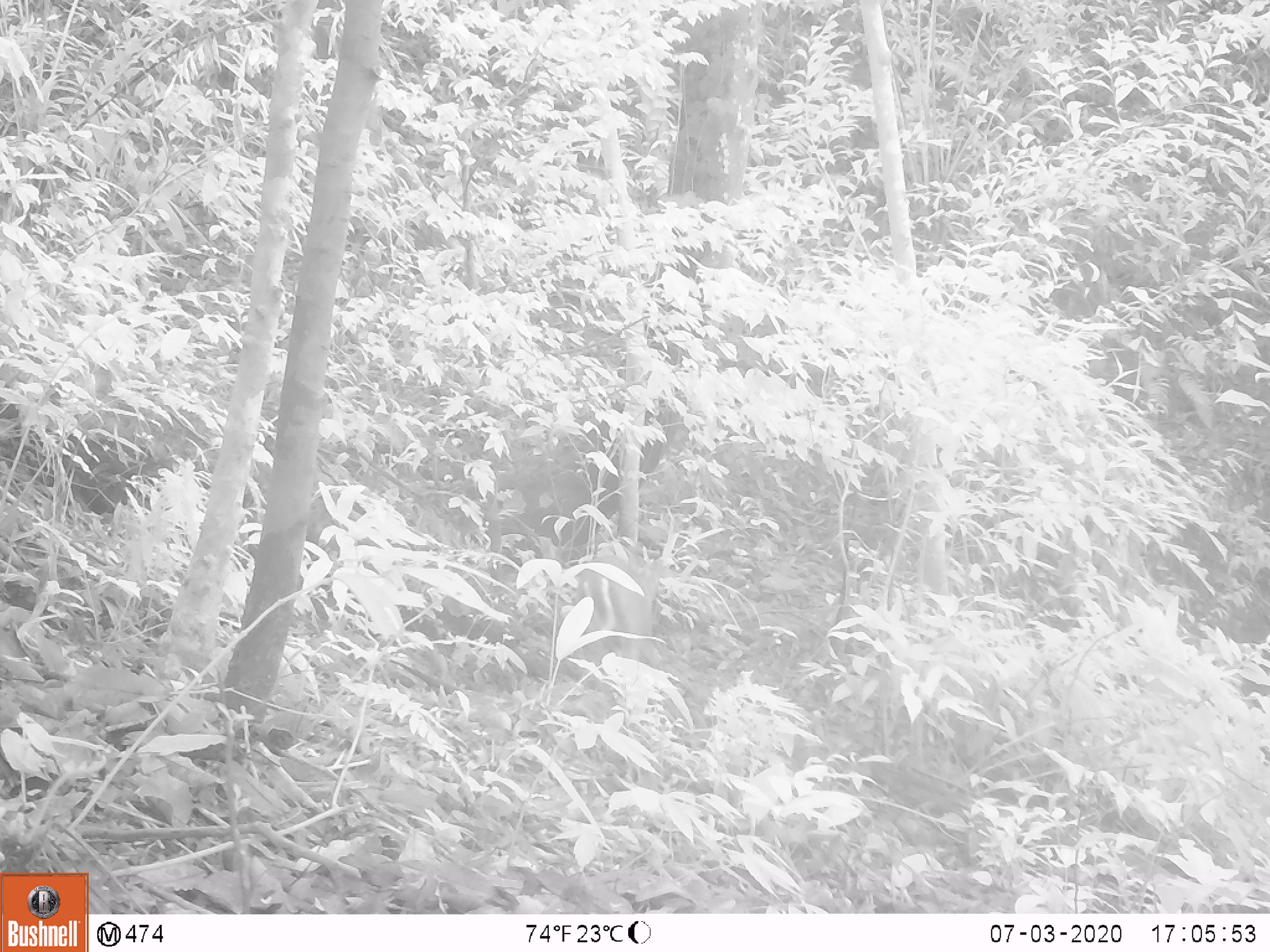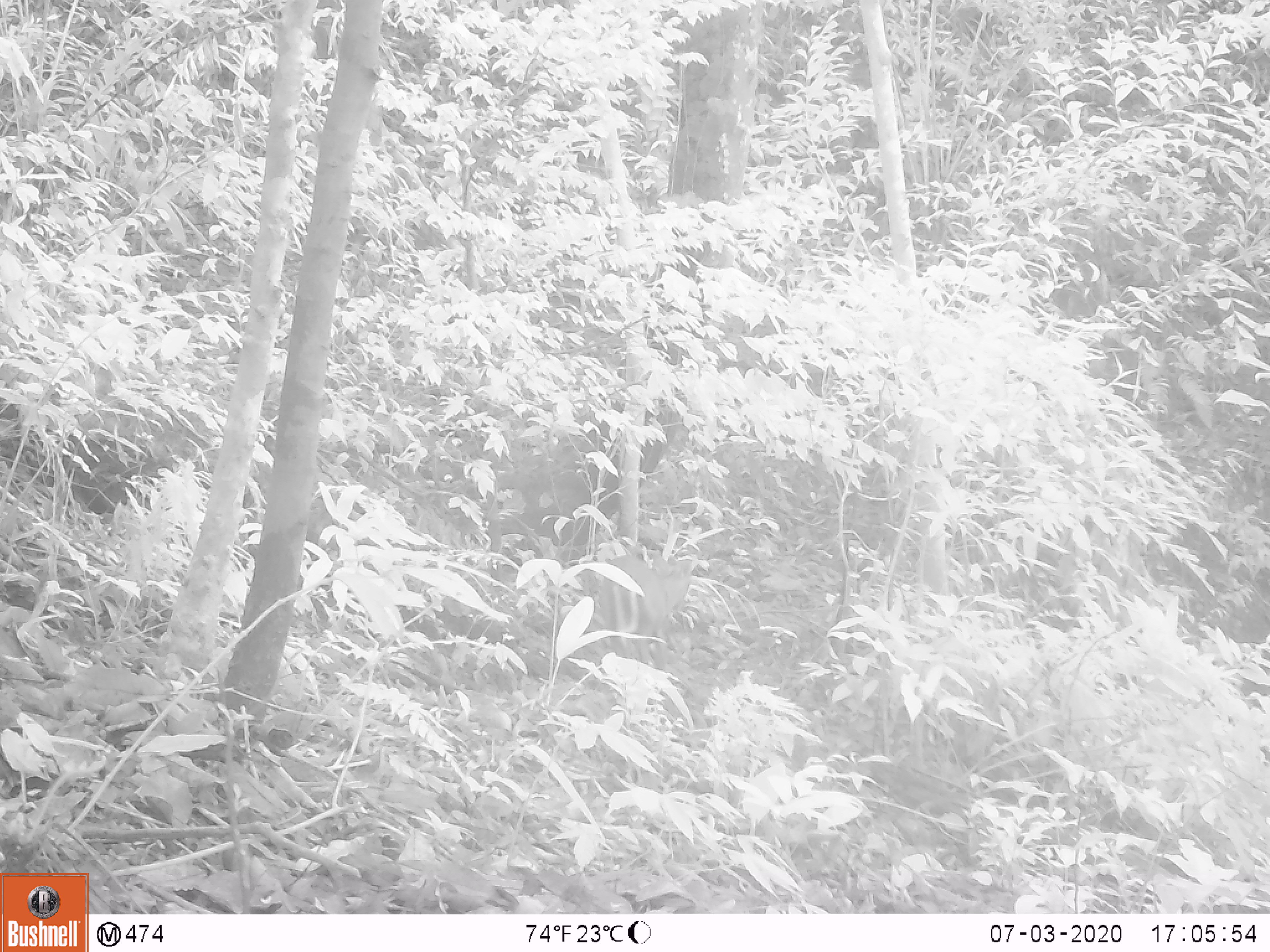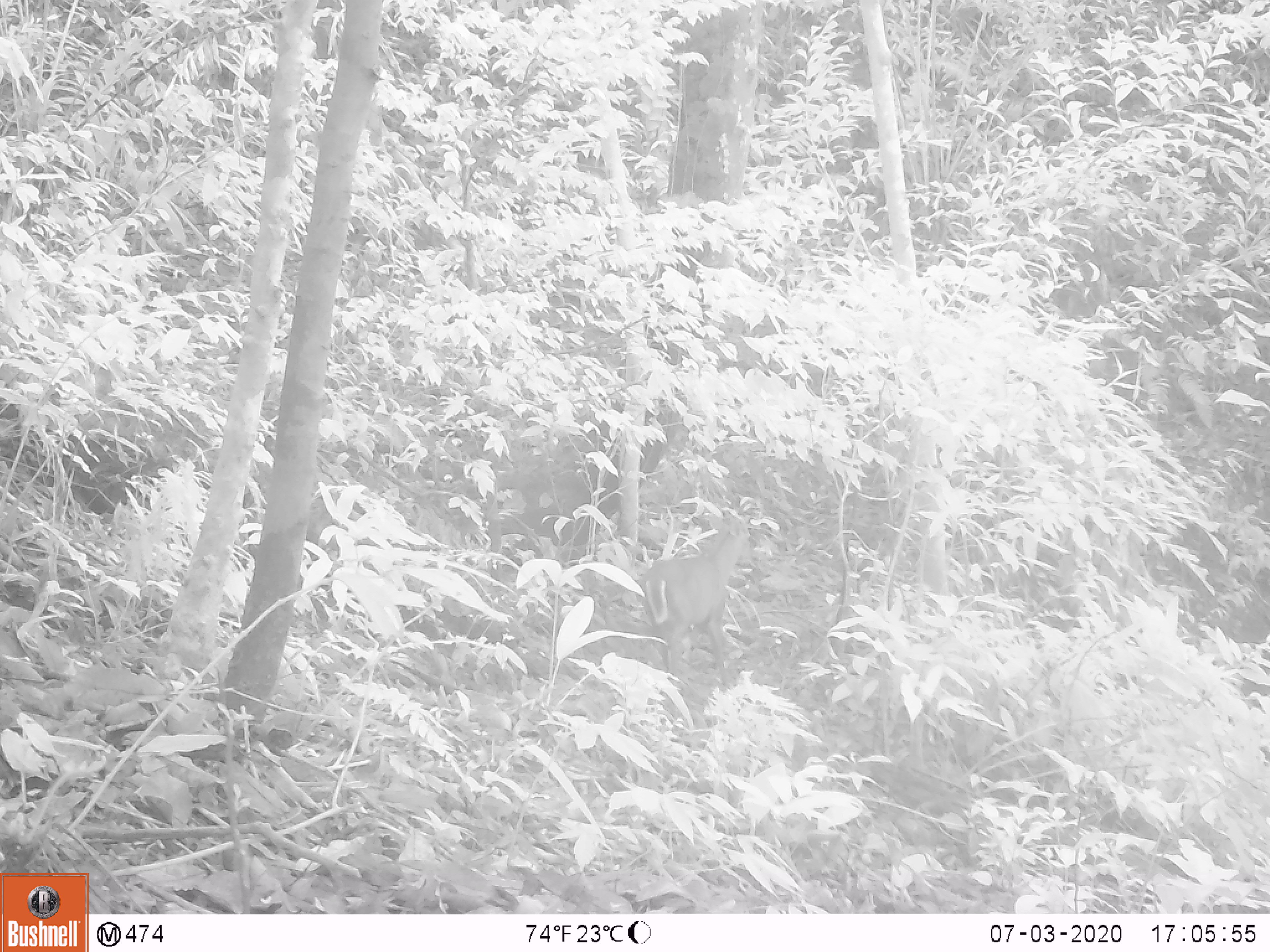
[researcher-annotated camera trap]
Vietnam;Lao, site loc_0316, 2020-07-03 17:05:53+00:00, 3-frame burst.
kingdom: Animalia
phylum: Chordata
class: Mammalia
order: Artiodactyla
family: Cervidae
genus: Muntiacus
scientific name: Muntiacus rooseveltorum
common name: roosevelt's muntjac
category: roosevelts muntjac group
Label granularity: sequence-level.